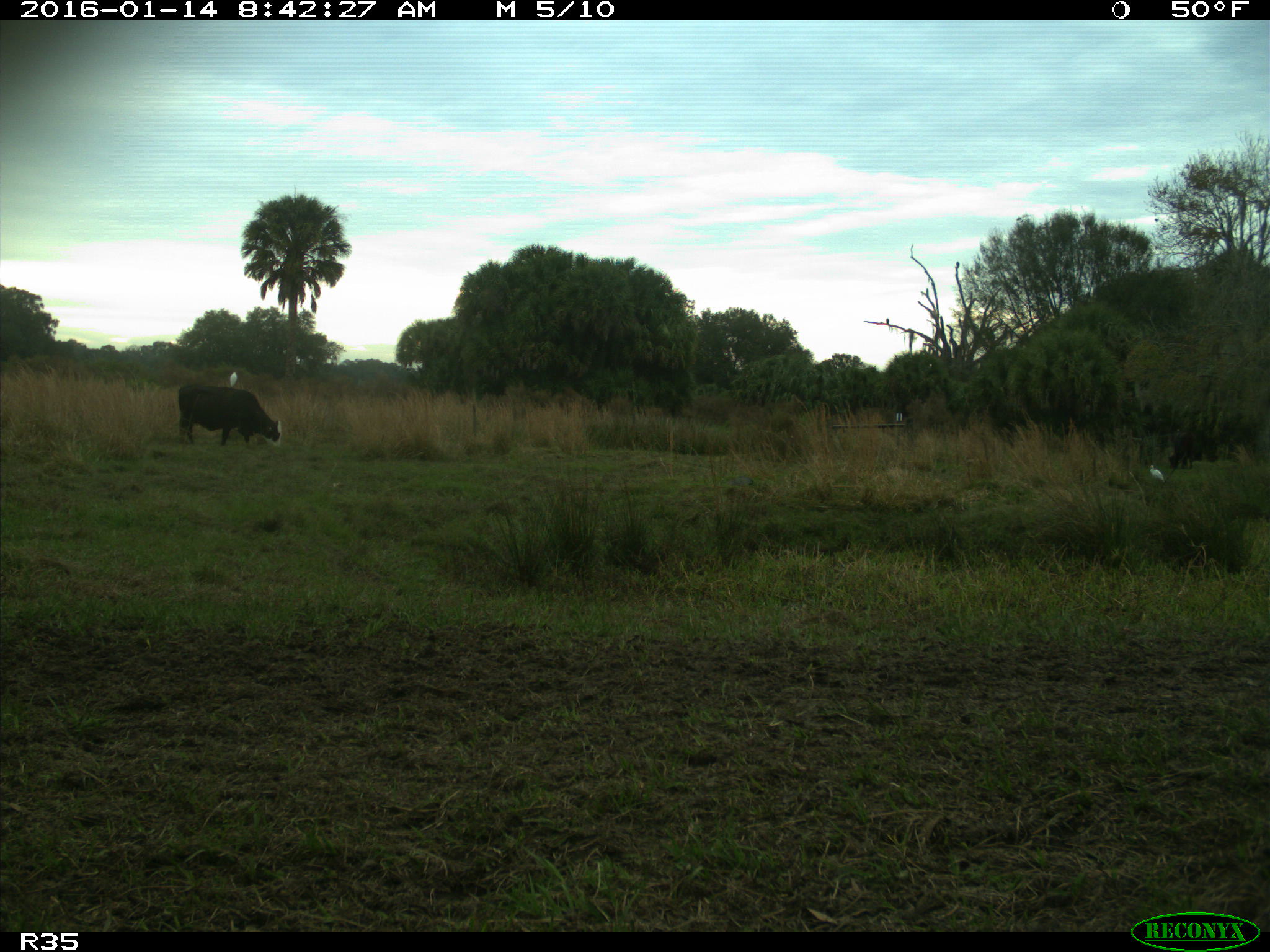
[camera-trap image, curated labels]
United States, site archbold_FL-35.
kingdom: Animalia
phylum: Chordata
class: Mammalia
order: Artiodactyla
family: Bovidae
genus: Bos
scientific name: Bos taurus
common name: domestic cow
Bos taurus (domestic cow).